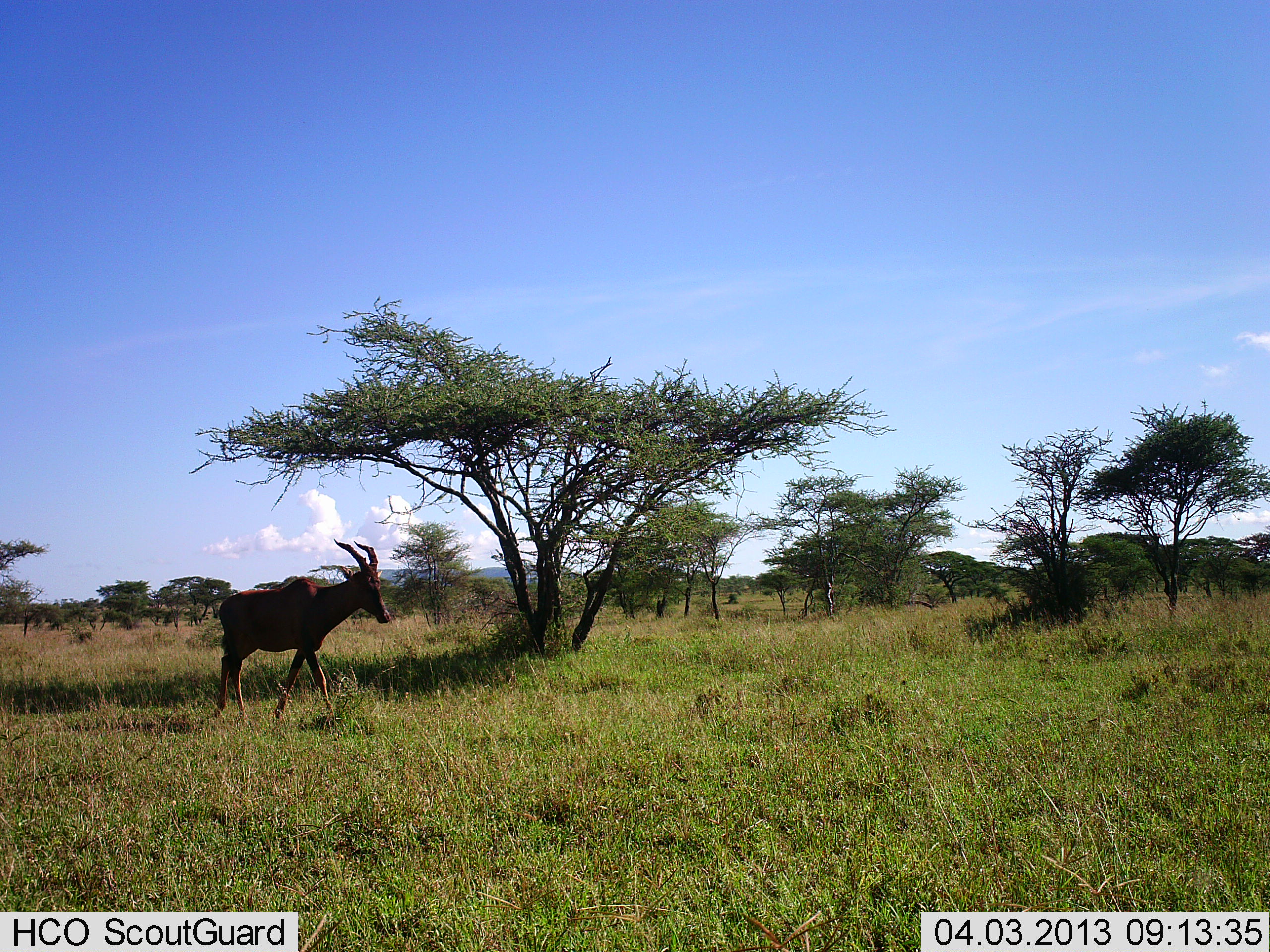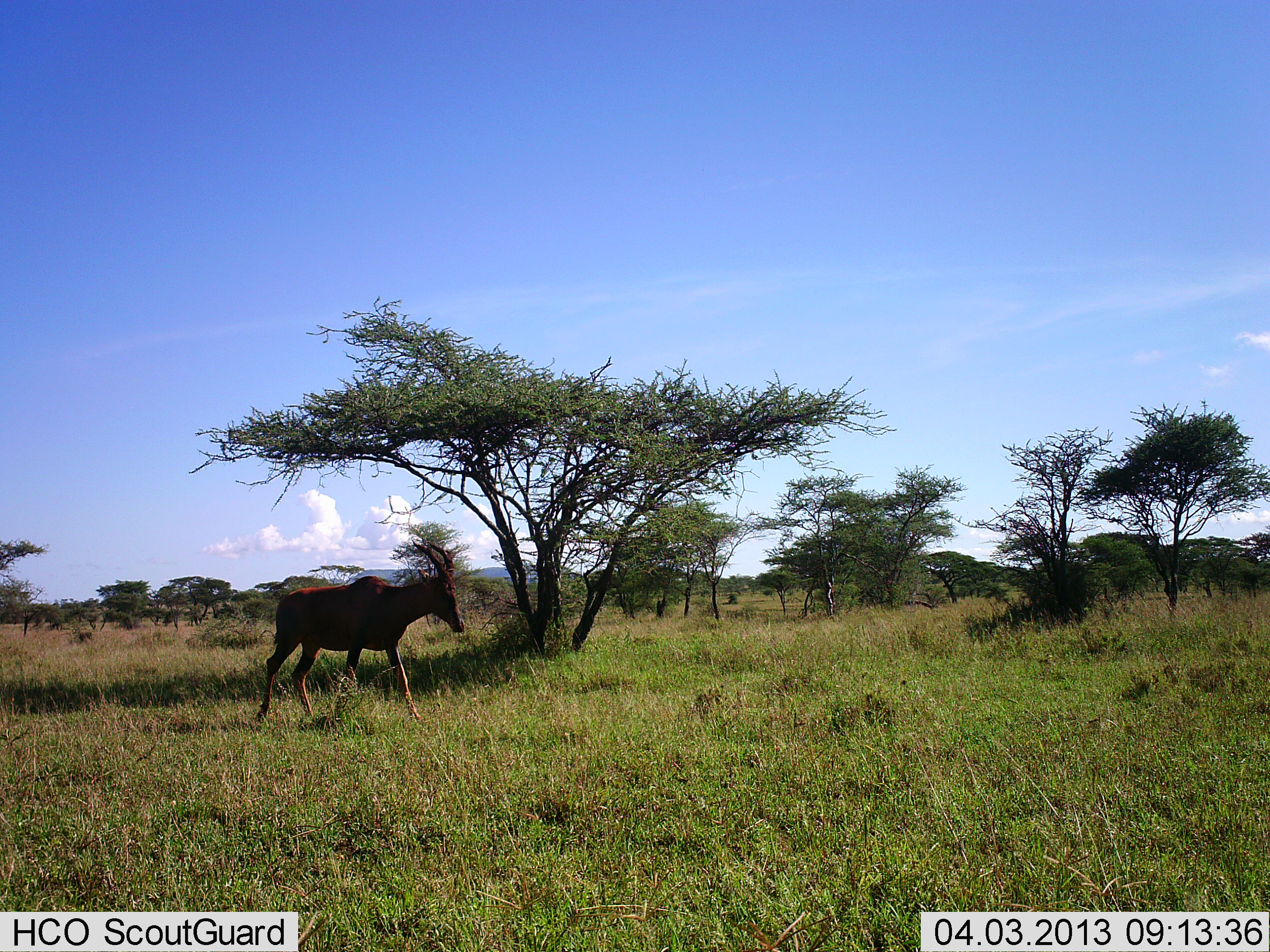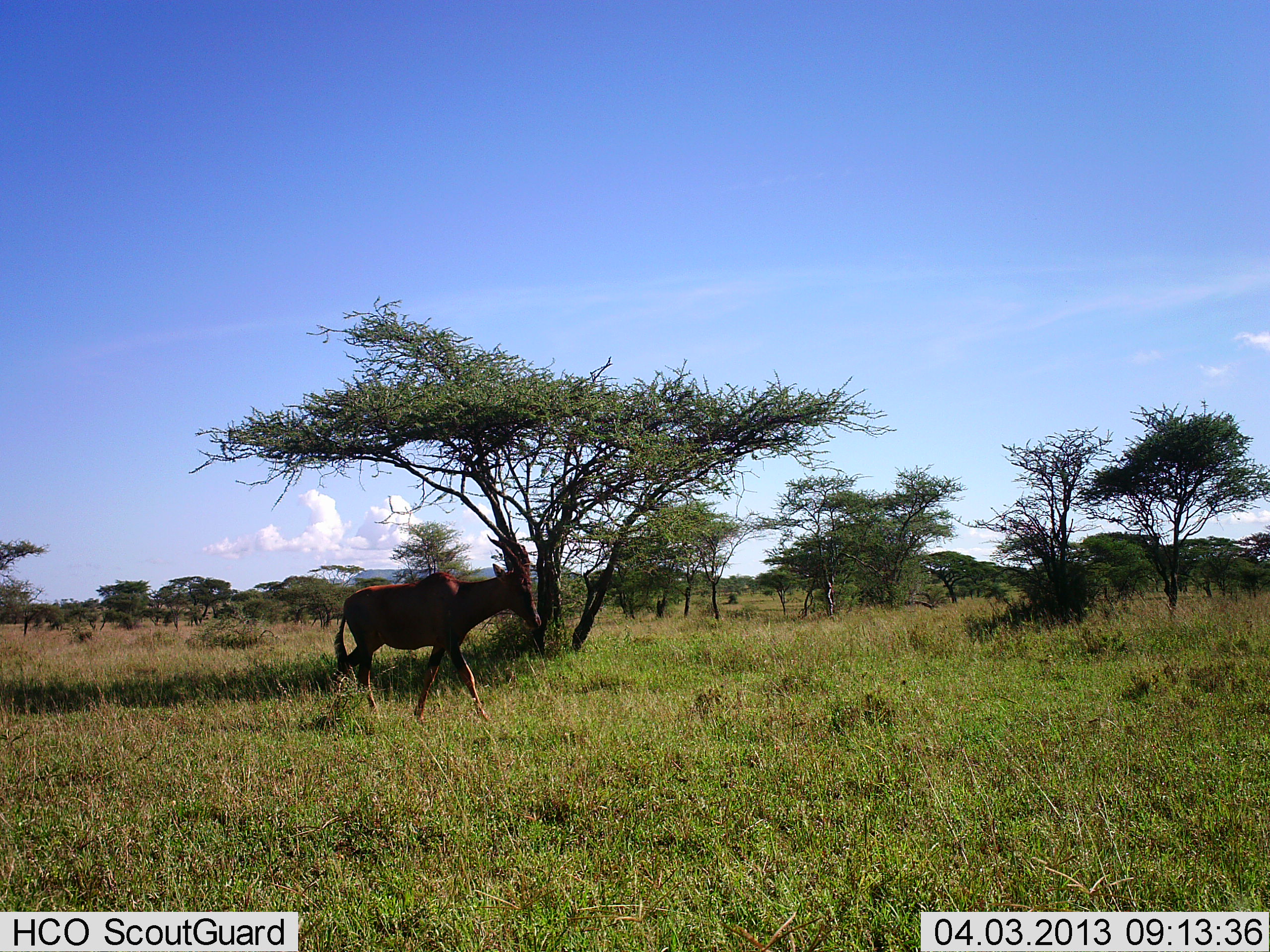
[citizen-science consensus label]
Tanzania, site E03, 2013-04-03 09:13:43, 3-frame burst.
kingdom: Animalia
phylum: Chordata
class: Mammalia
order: Artiodactyla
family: Bovidae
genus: Damaliscus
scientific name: Damaliscus lunatus jimela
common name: topi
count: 1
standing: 7%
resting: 0%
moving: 100%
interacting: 0%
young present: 0%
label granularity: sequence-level